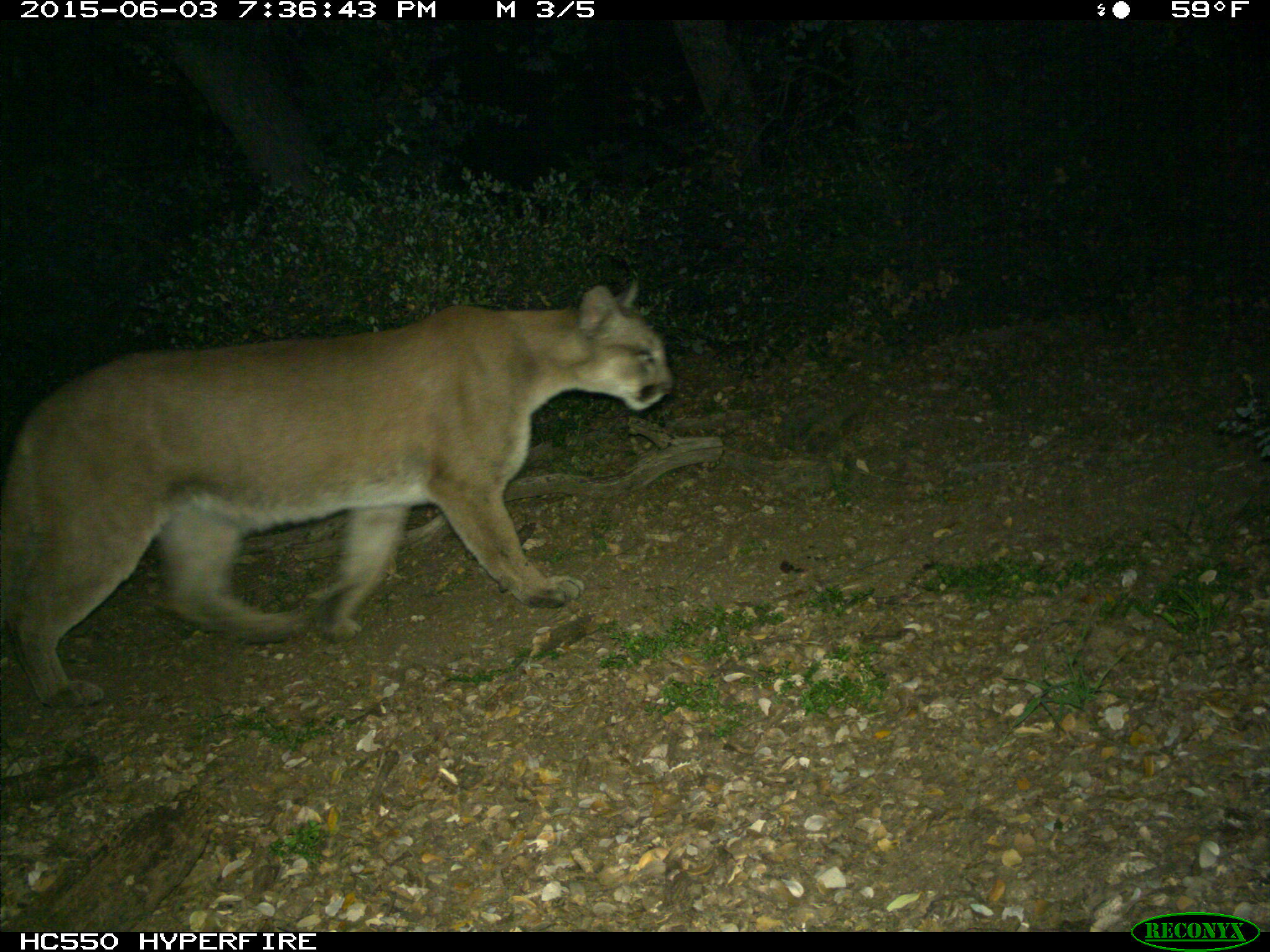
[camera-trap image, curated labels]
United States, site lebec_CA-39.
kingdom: Animalia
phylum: Chordata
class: Mammalia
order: Carnivora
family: Felidae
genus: Puma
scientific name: Puma concolor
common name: mountain lion